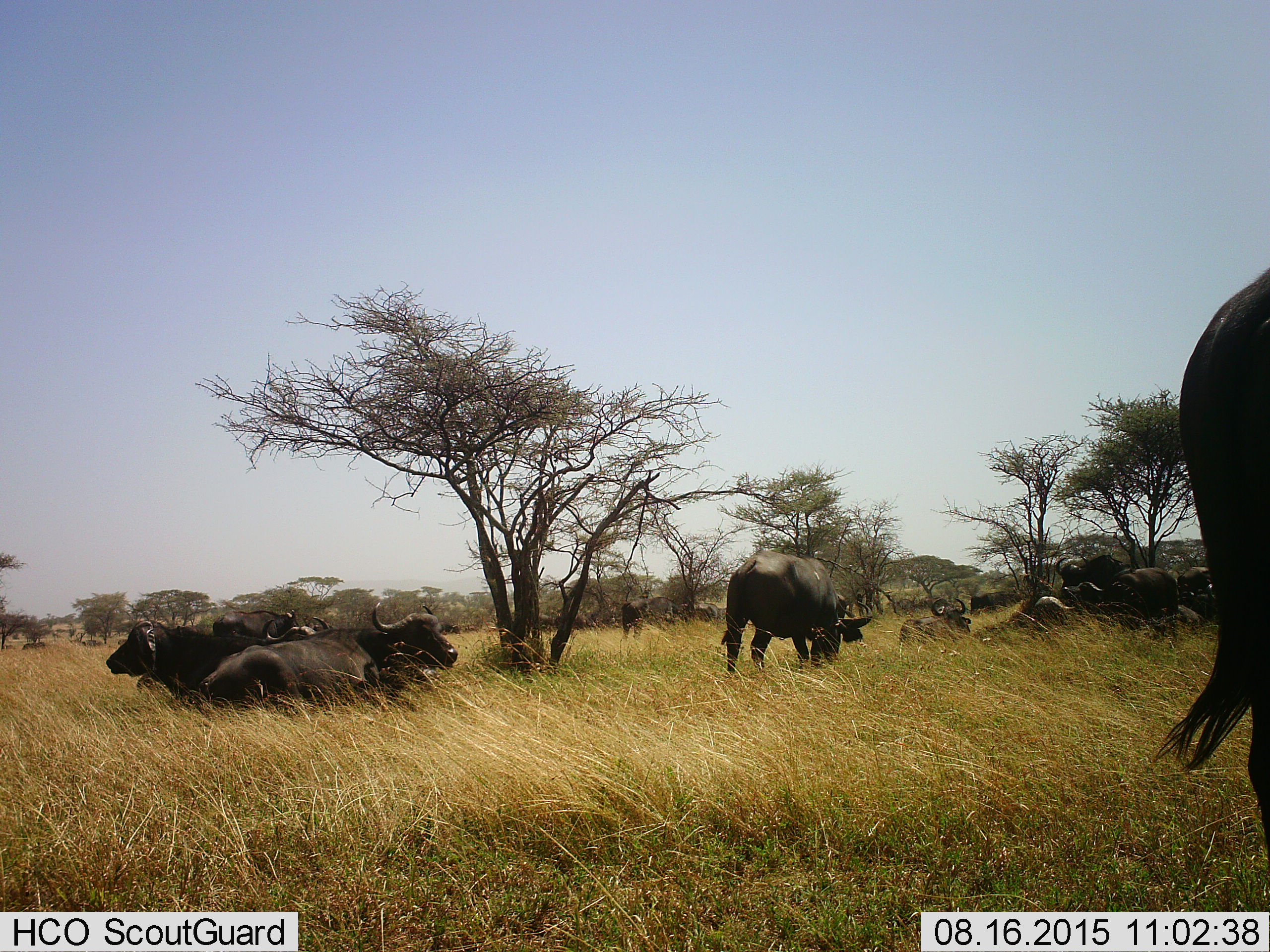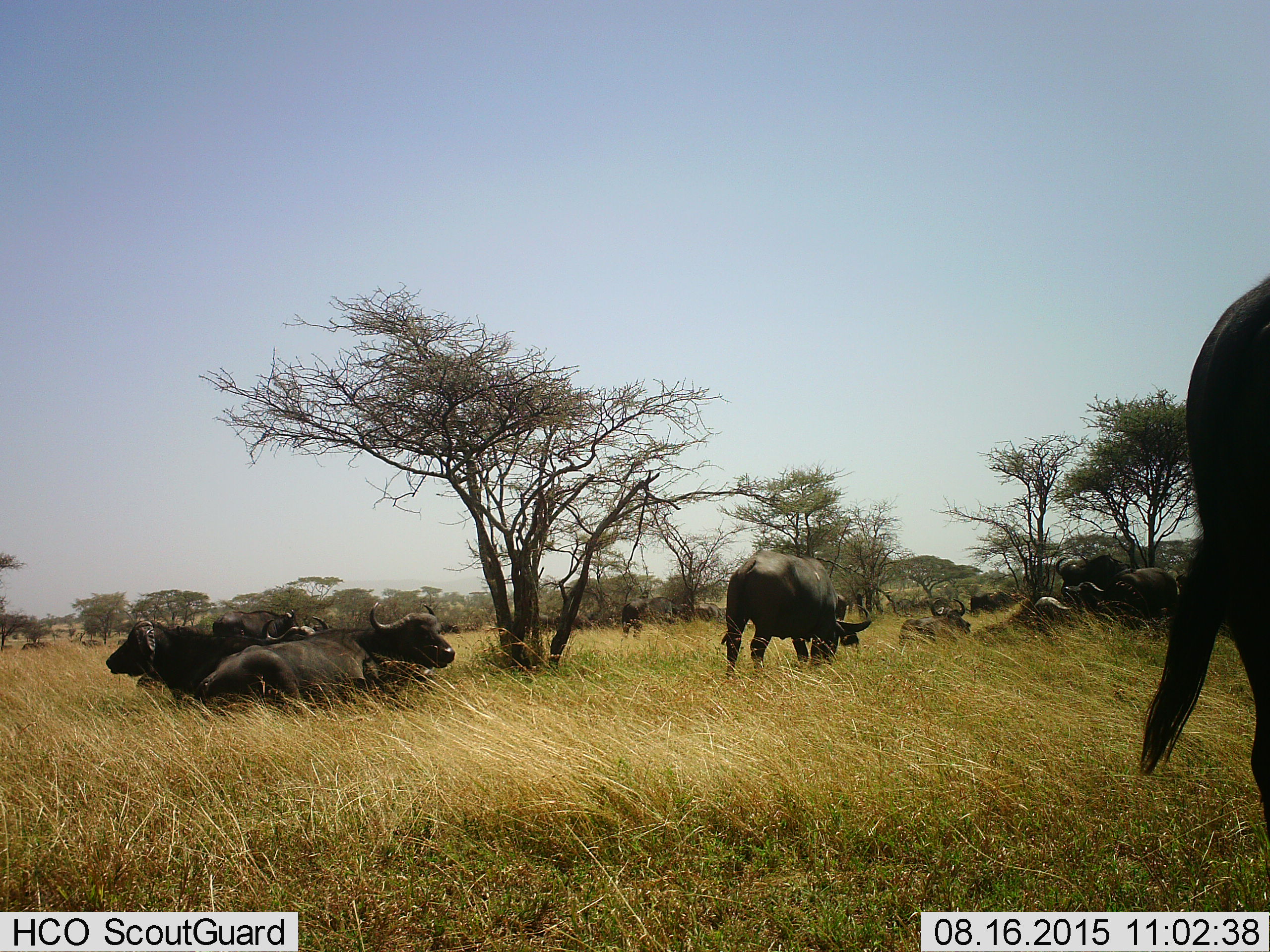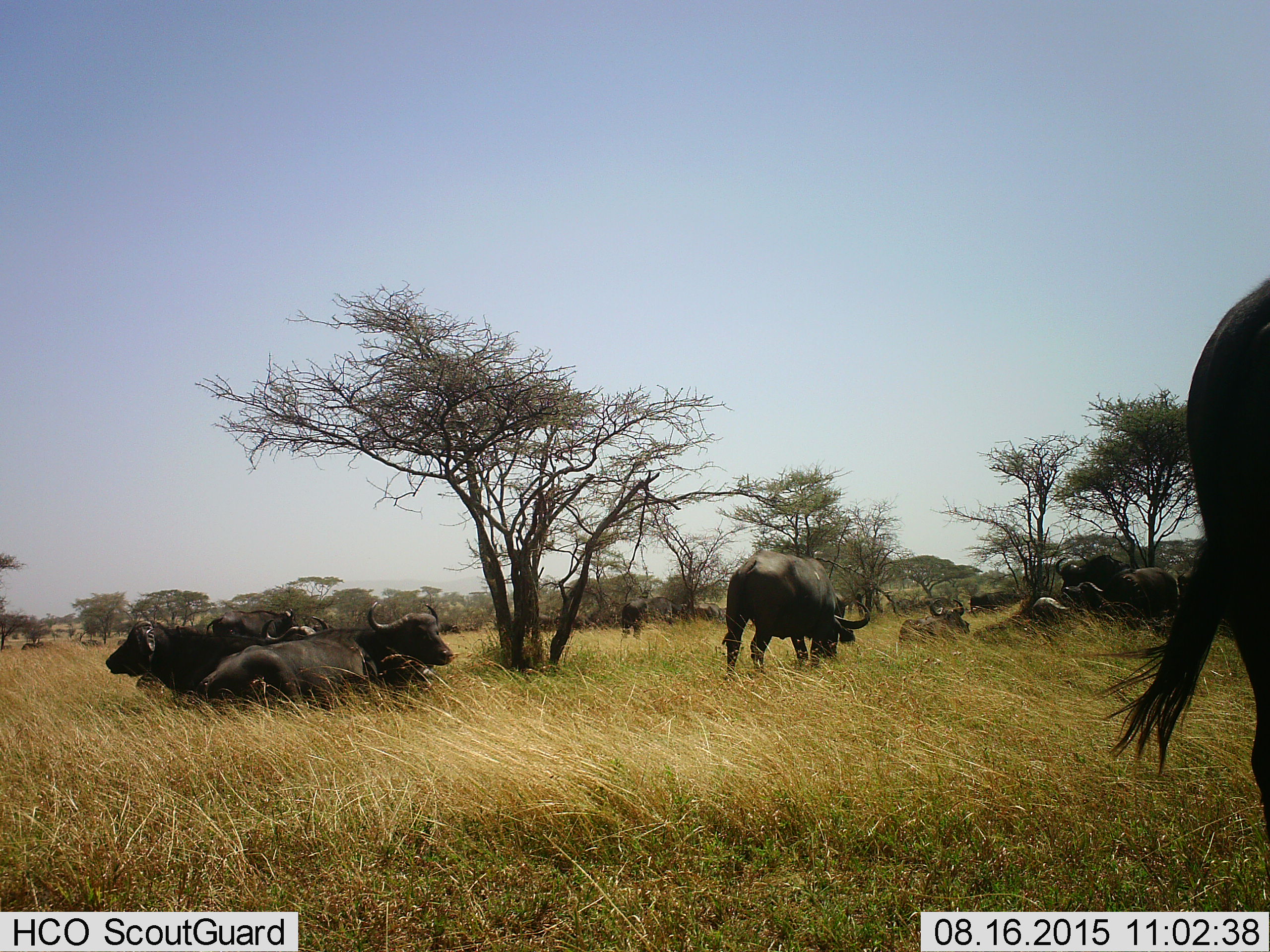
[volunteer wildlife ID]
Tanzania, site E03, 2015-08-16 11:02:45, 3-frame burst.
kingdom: Animalia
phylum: Chordata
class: Mammalia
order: Artiodactyla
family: Bovidae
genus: Syncerus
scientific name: Syncerus caffer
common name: cape buffalo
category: buffalo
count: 11-50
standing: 70%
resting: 90%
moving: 25%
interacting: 10%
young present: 25%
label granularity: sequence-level